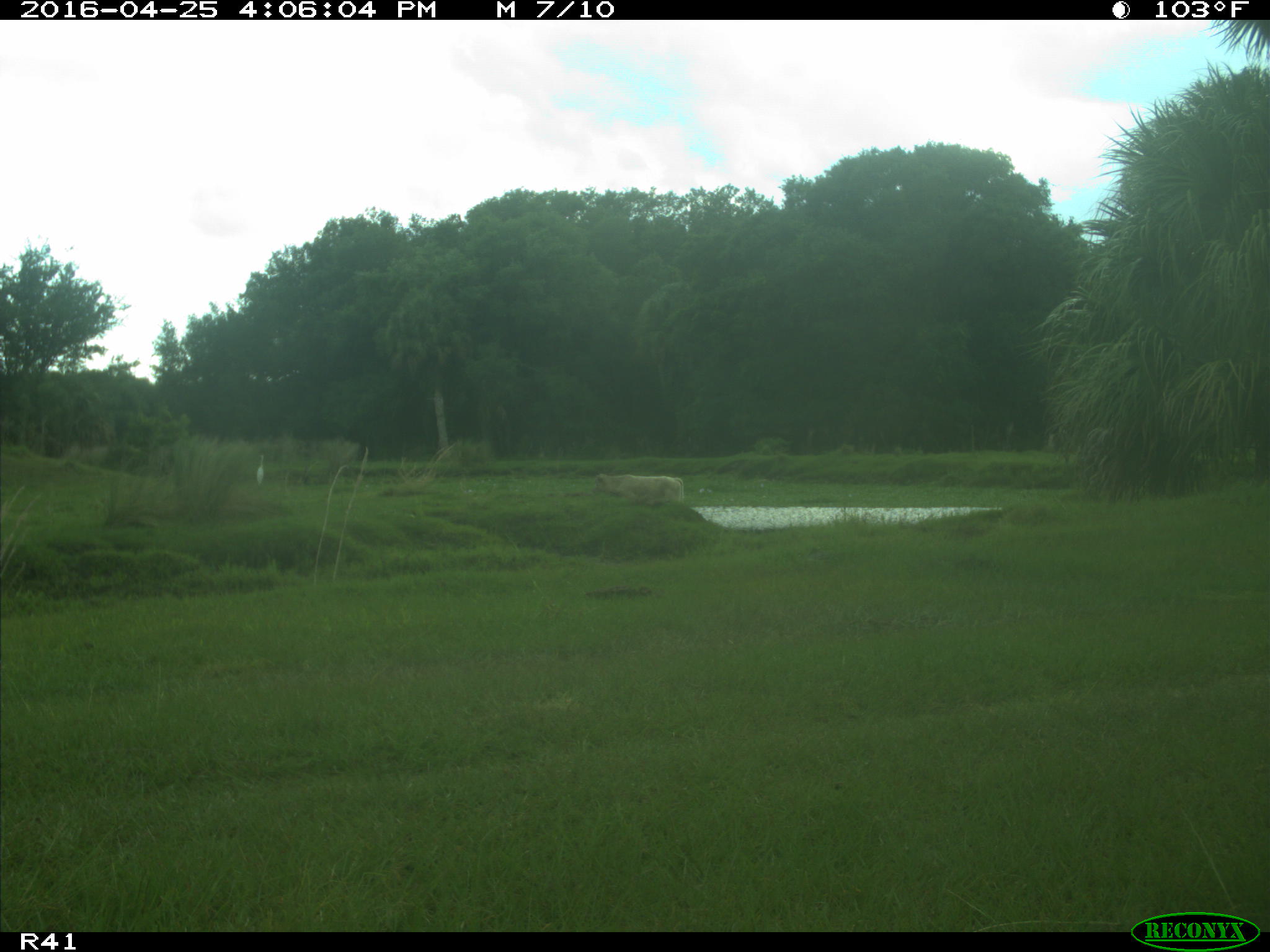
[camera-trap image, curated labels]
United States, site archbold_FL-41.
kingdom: Animalia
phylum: Chordata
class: Mammalia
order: Artiodactyla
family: Bovidae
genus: Bos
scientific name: Bos taurus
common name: domestic cow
Bos taurus (domestic cow).